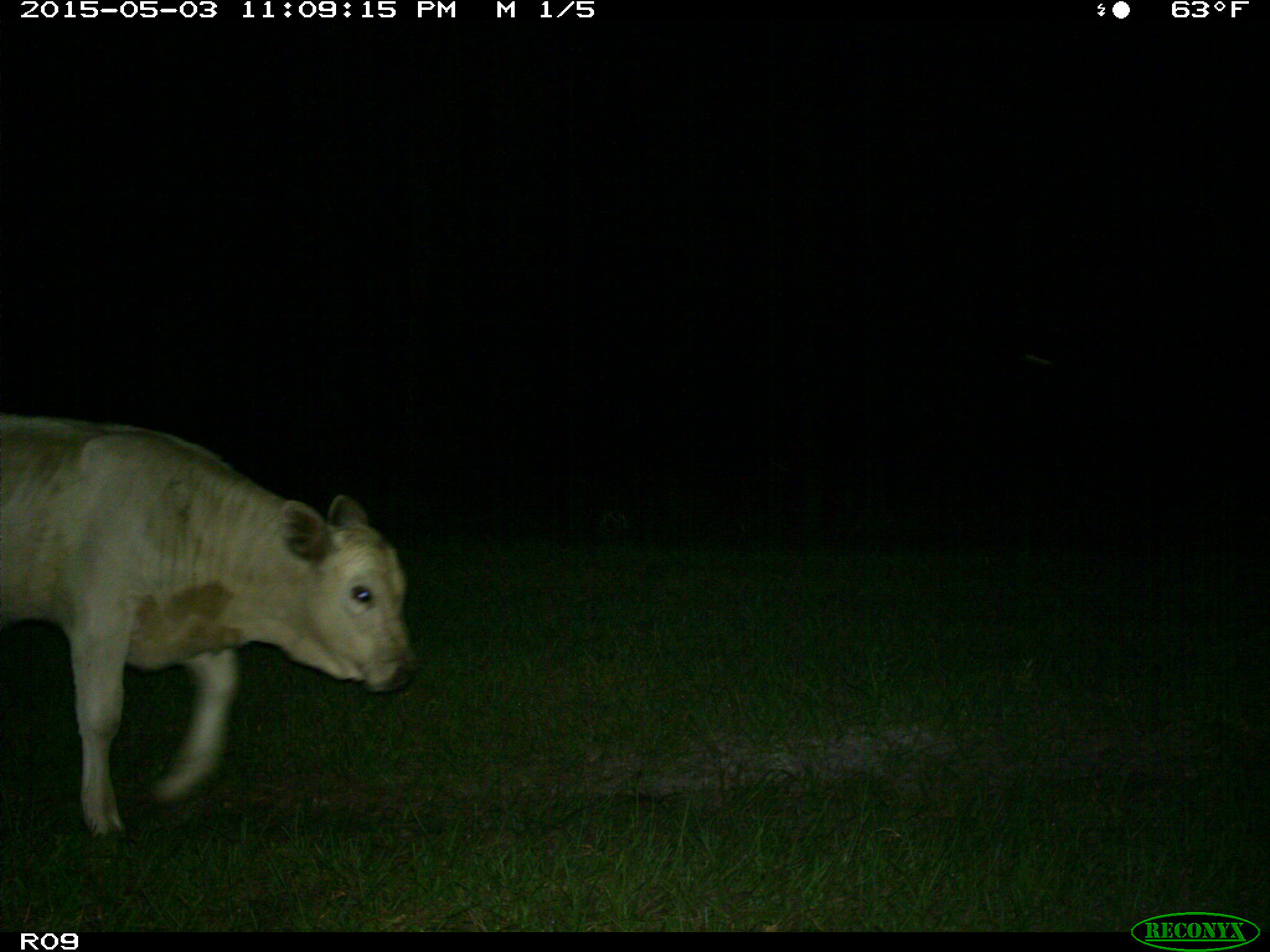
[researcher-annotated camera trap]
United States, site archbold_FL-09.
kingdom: Animalia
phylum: Chordata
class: Mammalia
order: Artiodactyla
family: Bovidae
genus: Bos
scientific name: Bos taurus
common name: domestic cow